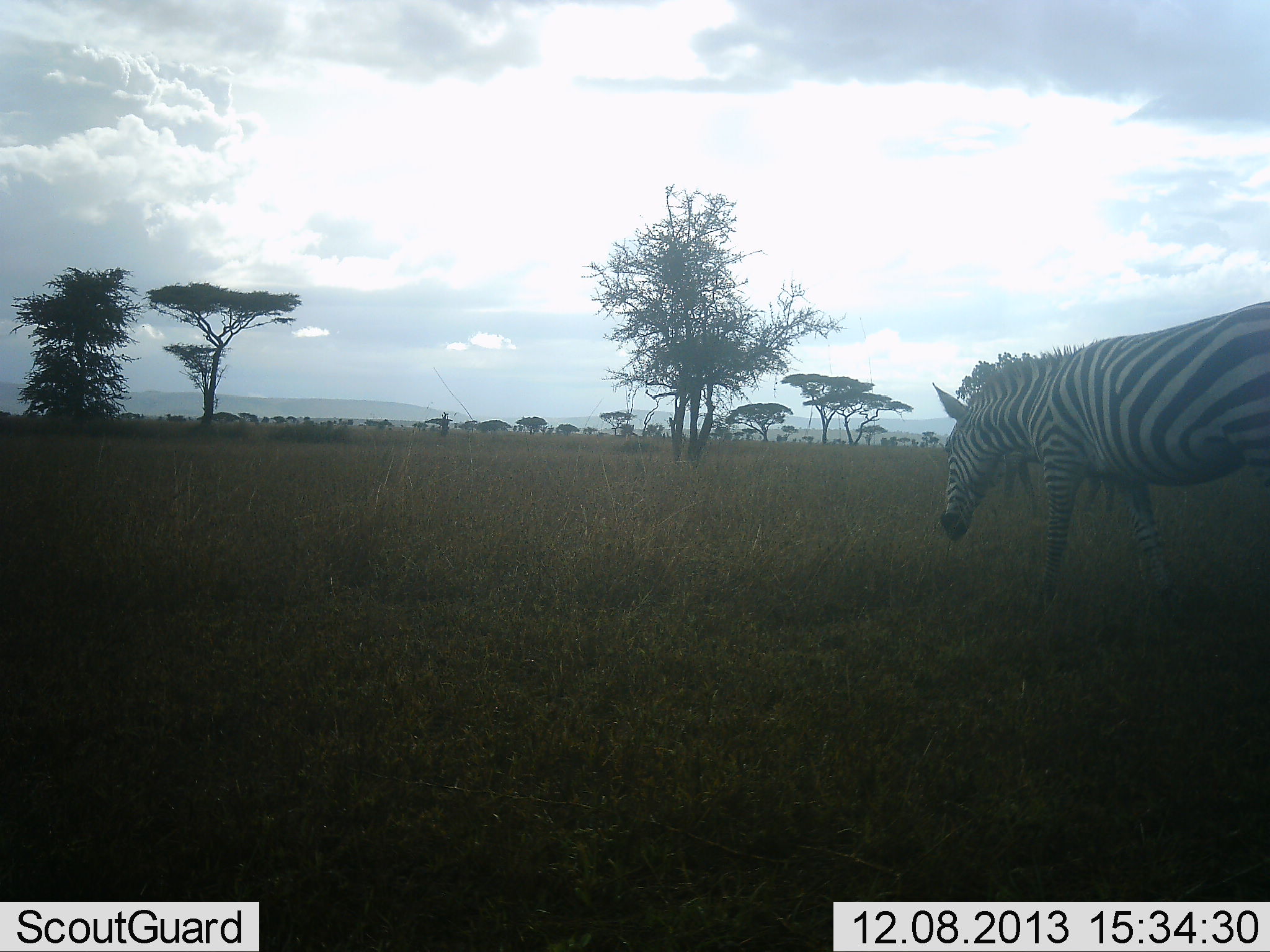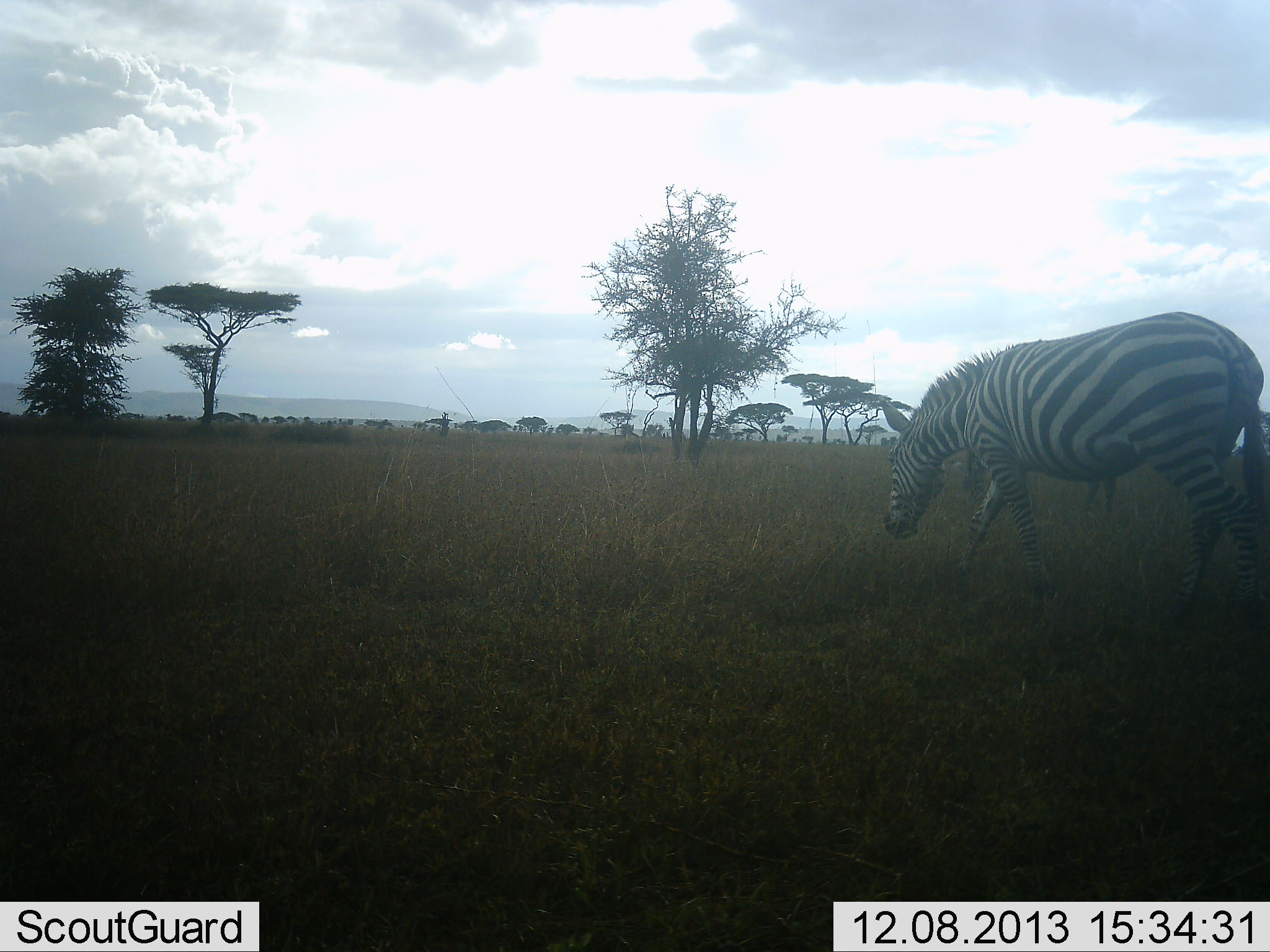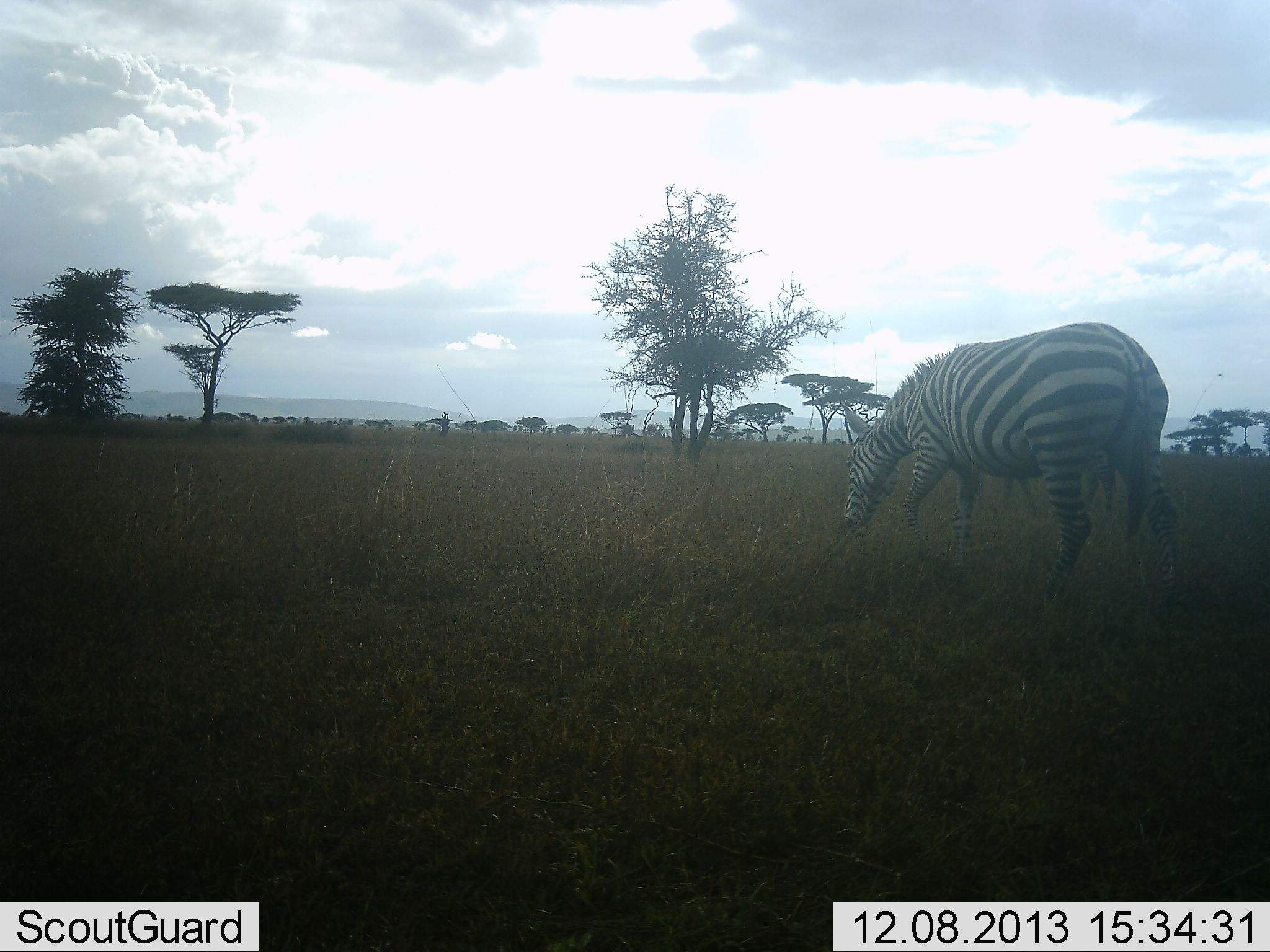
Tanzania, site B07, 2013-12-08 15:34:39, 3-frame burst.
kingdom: Animalia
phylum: Chordata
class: Mammalia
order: Perissodactyla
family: Equidae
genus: Equus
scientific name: Equus quagga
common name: plains zebra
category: zebra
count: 1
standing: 30%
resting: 0%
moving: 90%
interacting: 0%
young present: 0%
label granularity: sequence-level